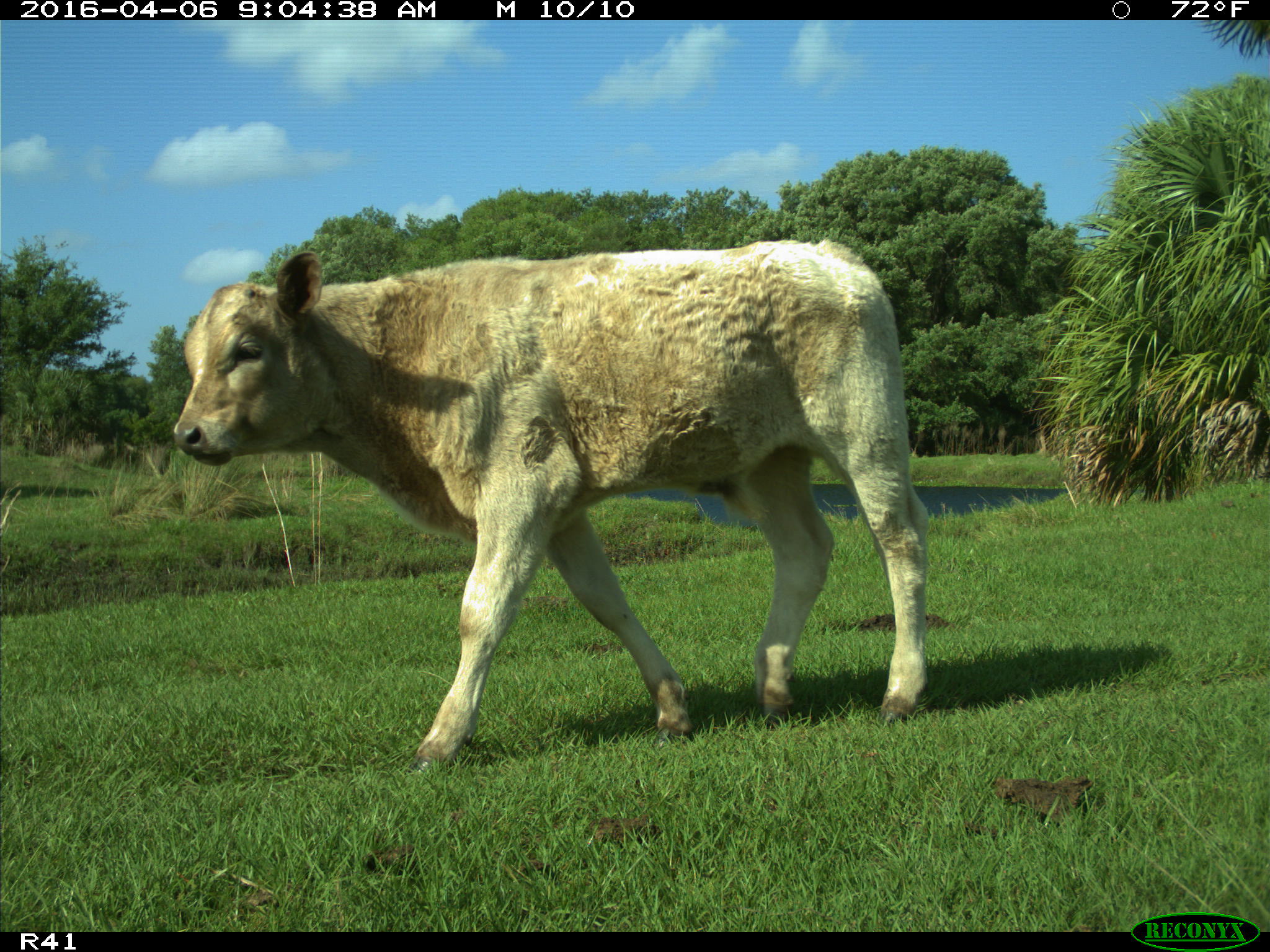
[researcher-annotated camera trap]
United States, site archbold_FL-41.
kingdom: Animalia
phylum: Chordata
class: Mammalia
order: Artiodactyla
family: Bovidae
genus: Bos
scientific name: Bos taurus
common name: domestic cow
Bos taurus (domestic cow).